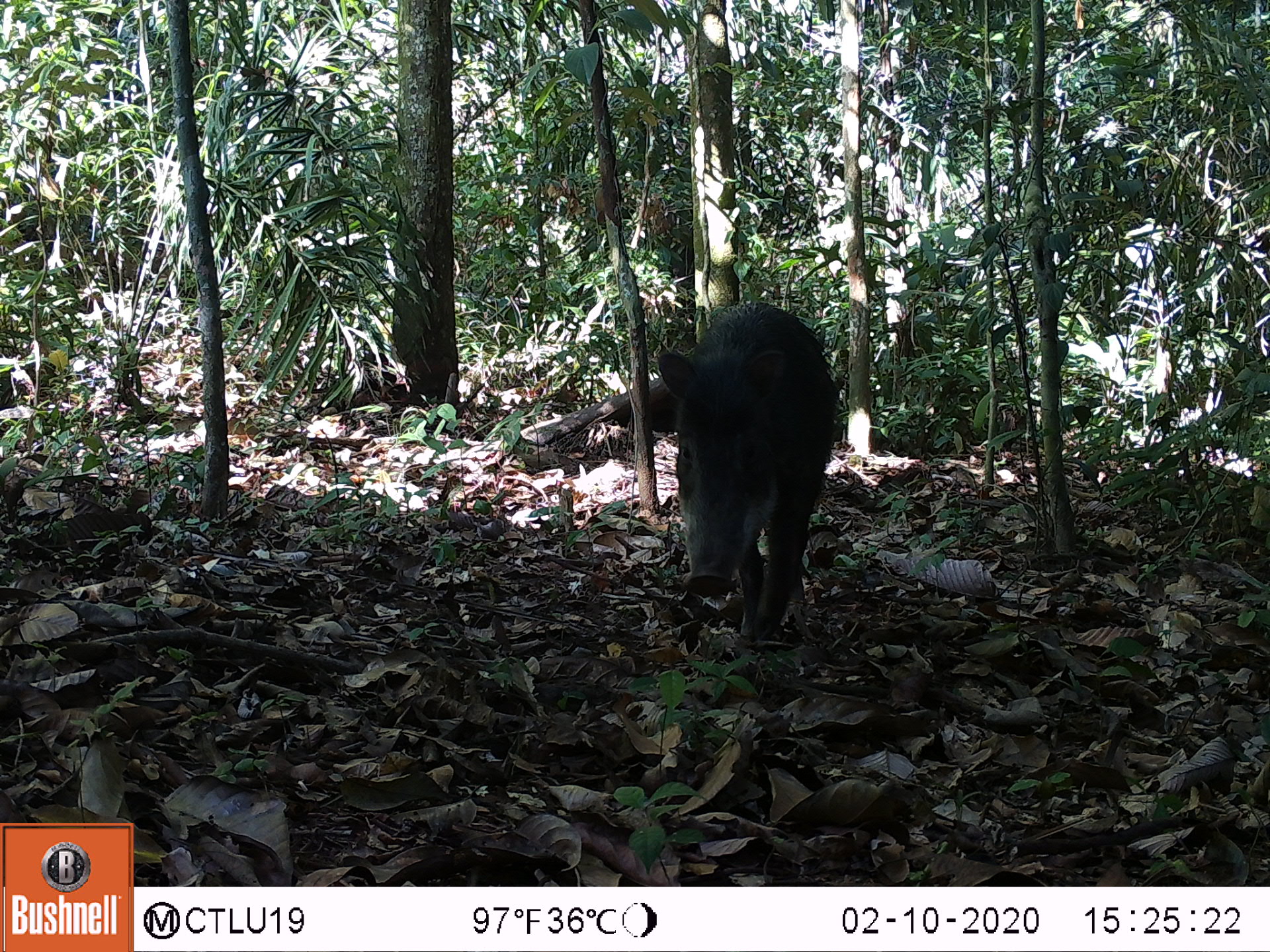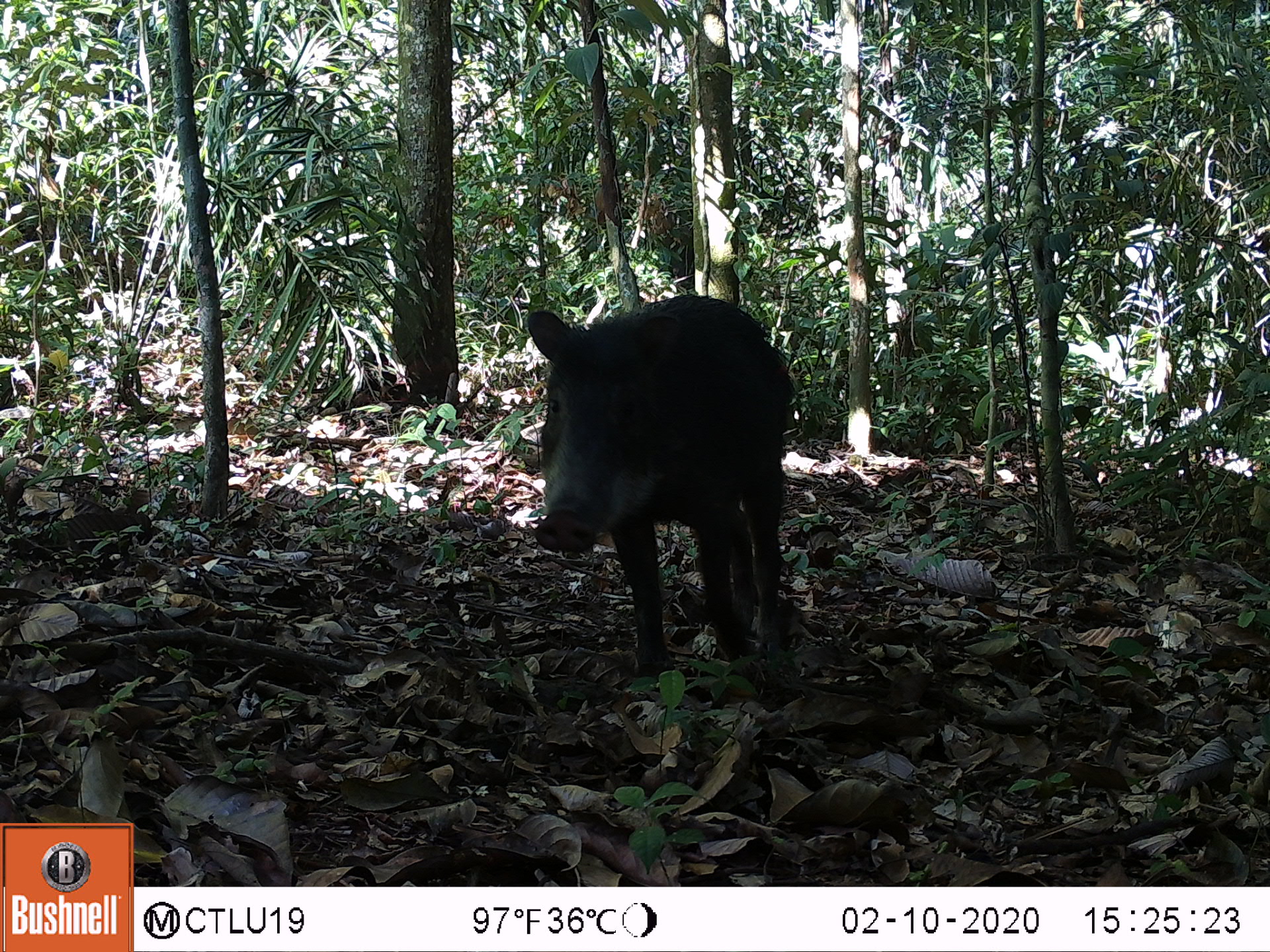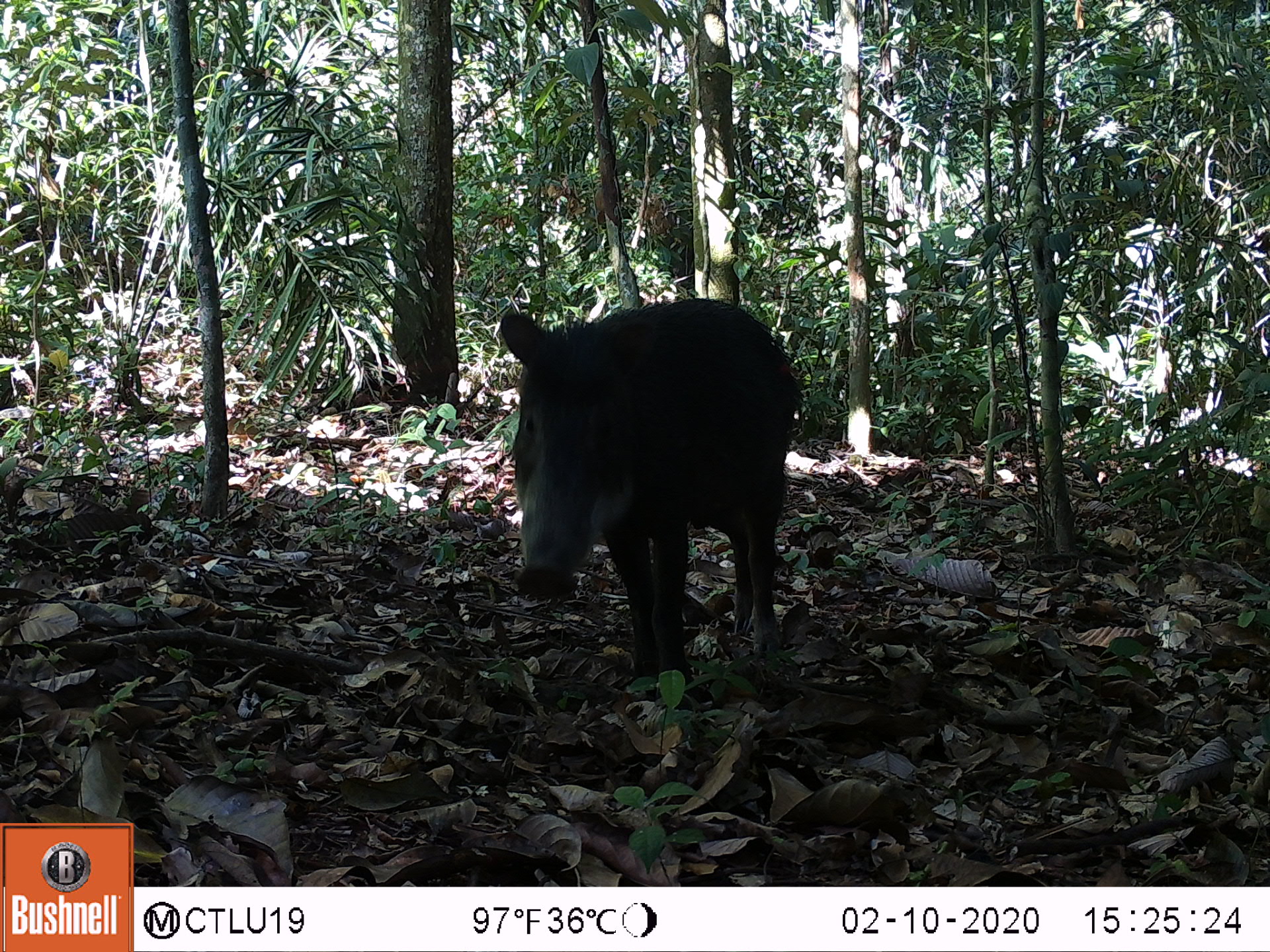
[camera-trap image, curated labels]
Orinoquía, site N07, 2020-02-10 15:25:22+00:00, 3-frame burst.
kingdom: Animalia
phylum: Chordata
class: Mammalia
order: Artiodactyla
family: Tayassuidae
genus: Tayassu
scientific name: Tayassu pecari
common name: white-lipped peccary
White-lipped peccary (Tayassu pecari).